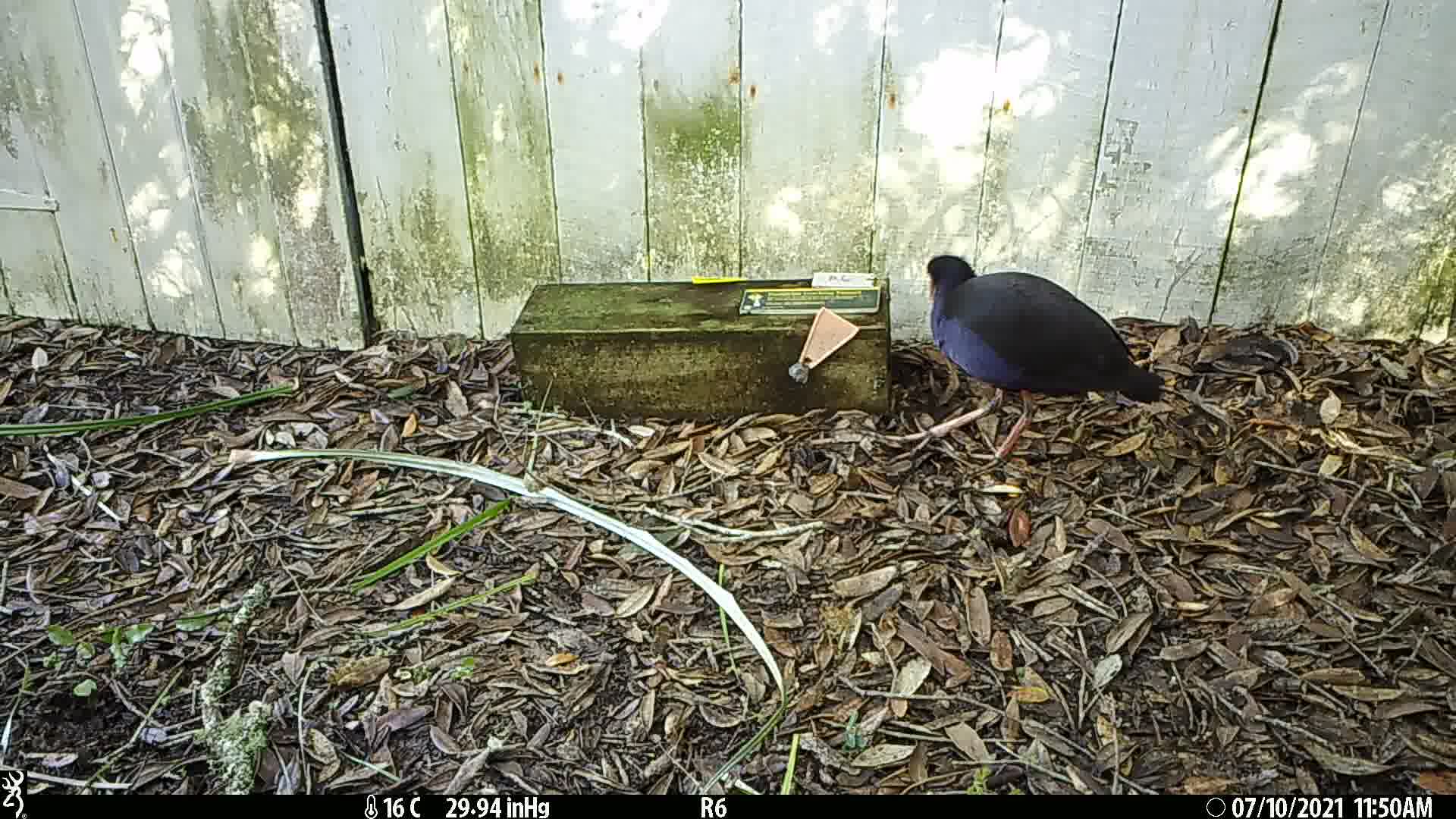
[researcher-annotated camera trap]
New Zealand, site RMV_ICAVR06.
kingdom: Animalia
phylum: Chordata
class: Aves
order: Gruiformes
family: Rallidae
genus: Porphyrio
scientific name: Porphyrio melanotus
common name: australasian swamphen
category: pukeko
Pukeko (australasian swamphen) (Porphyrio melanotus).